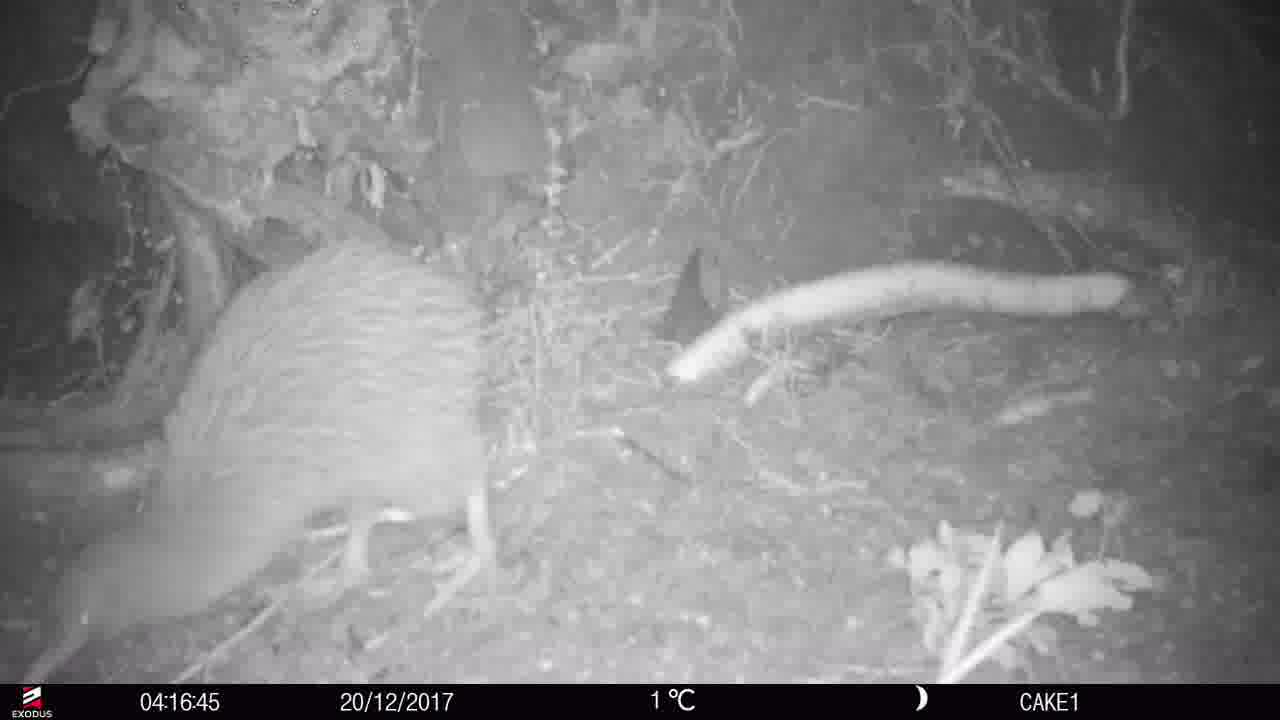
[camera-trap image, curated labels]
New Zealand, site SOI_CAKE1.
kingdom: Animalia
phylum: Chordata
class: Aves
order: Apterygiformes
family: Apterygidae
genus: Apteryx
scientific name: Apteryx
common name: kiwi